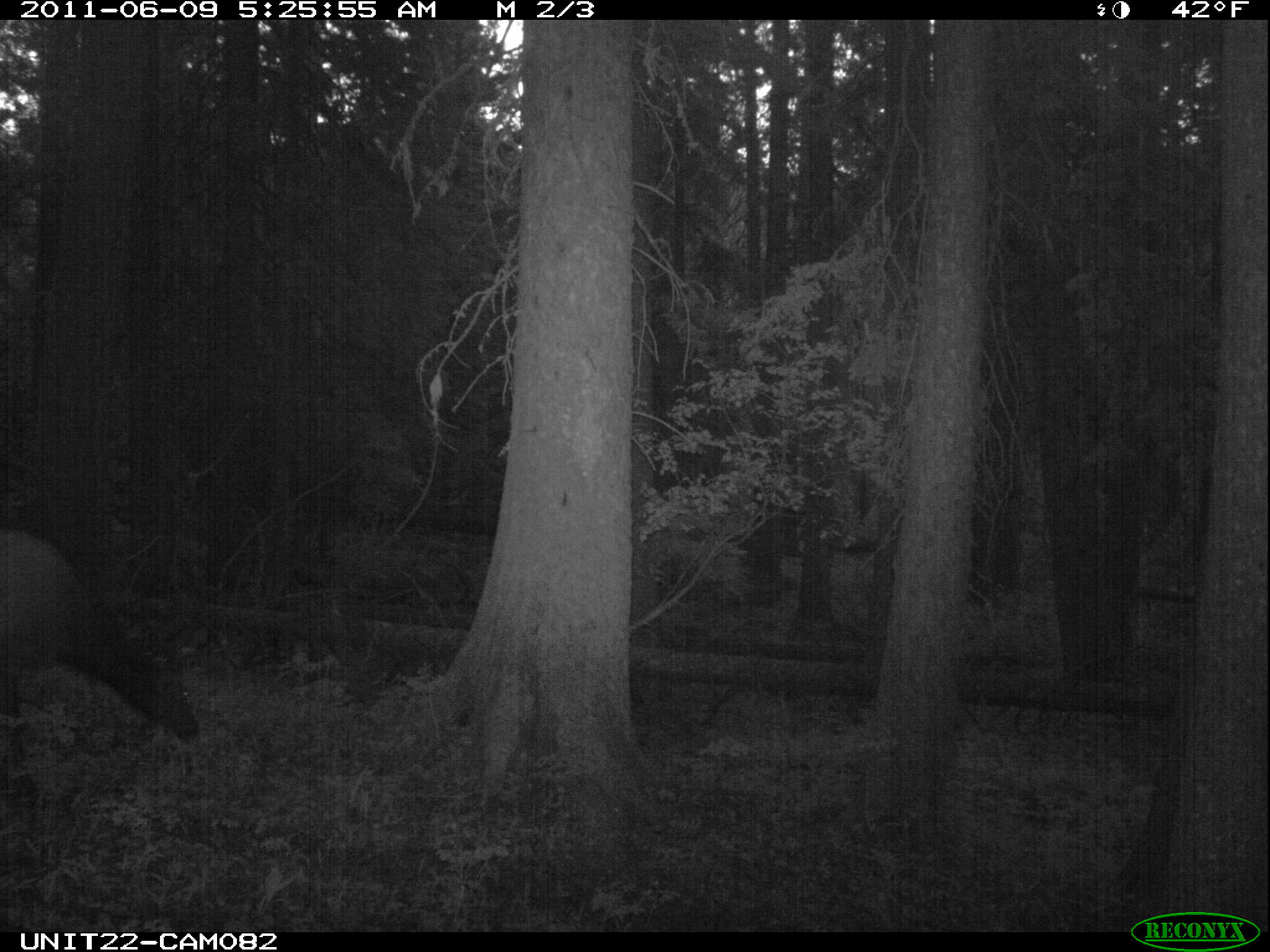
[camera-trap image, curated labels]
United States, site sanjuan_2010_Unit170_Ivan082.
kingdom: Animalia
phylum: Chordata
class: Mammalia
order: Artiodactyla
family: Cervidae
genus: Cervus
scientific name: Cervus elaphus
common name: red deer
Cervus elaphus (red deer).